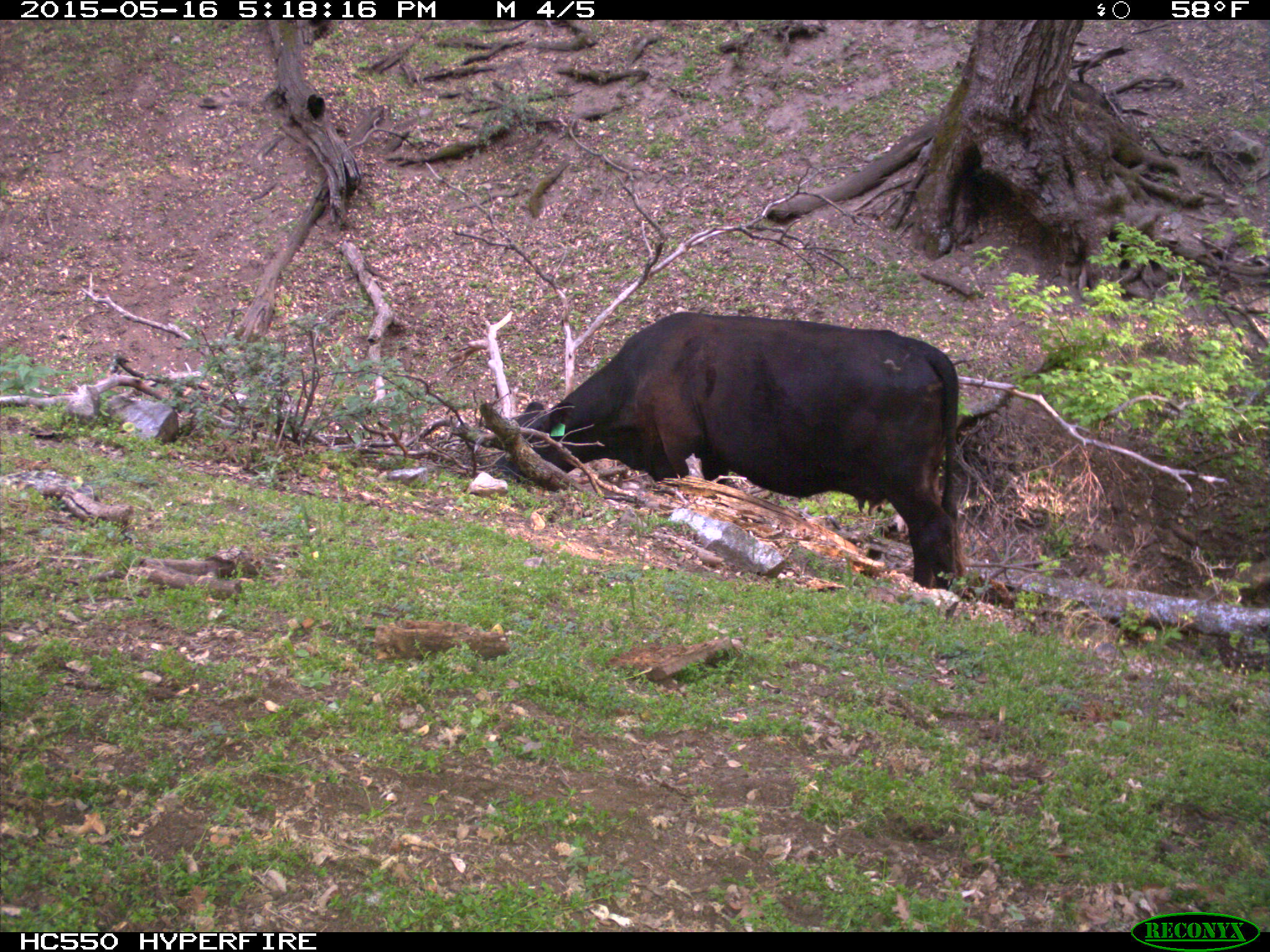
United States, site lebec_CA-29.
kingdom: Animalia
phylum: Chordata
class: Mammalia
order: Artiodactyla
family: Bovidae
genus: Bos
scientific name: Bos taurus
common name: domestic cow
Bos taurus (domestic cow).